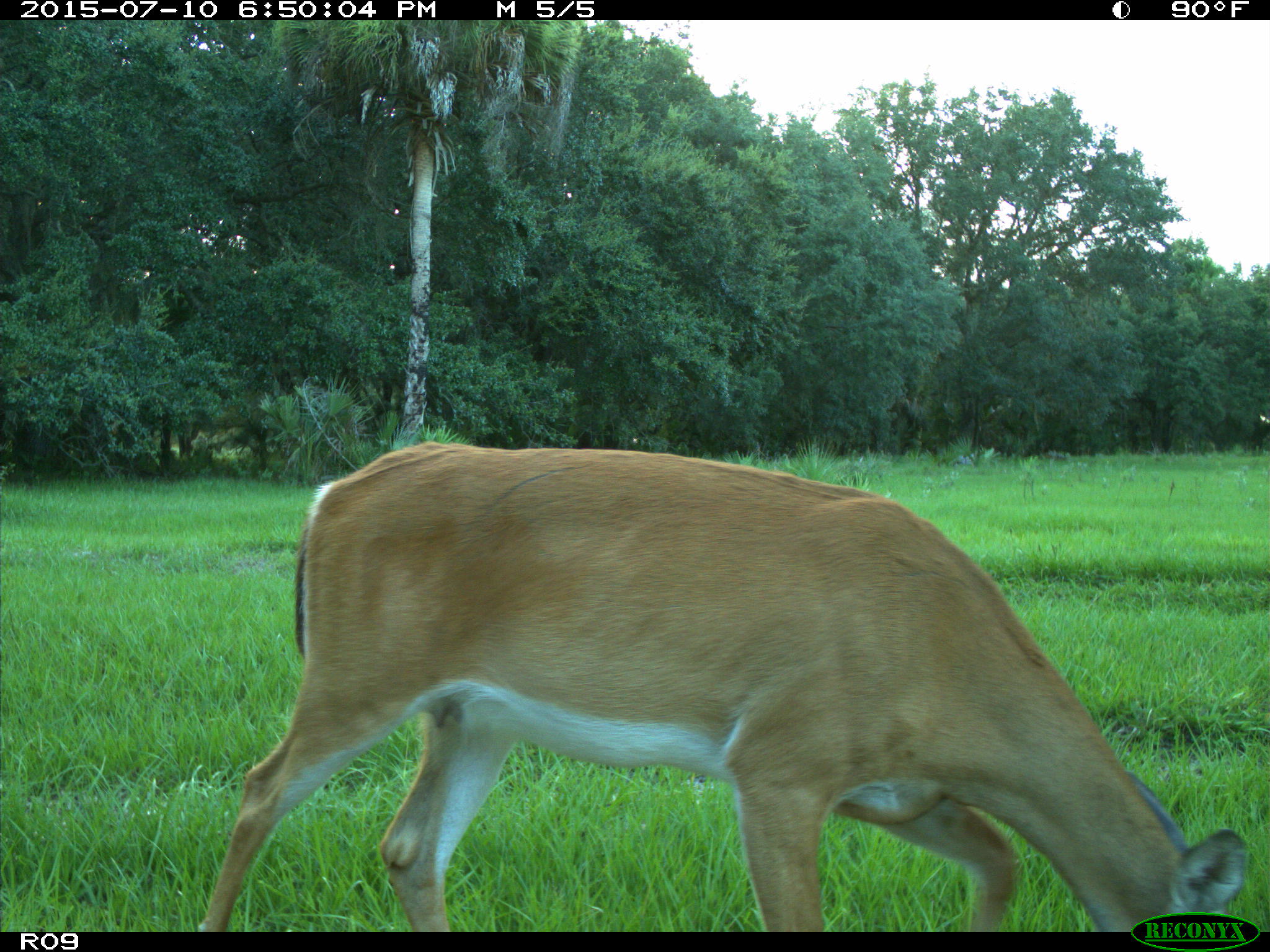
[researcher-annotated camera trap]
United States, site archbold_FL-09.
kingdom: Animalia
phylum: Chordata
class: Mammalia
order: Artiodactyla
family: Cervidae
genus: Odocoileus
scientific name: Odocoileus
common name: deer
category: unidentified deer